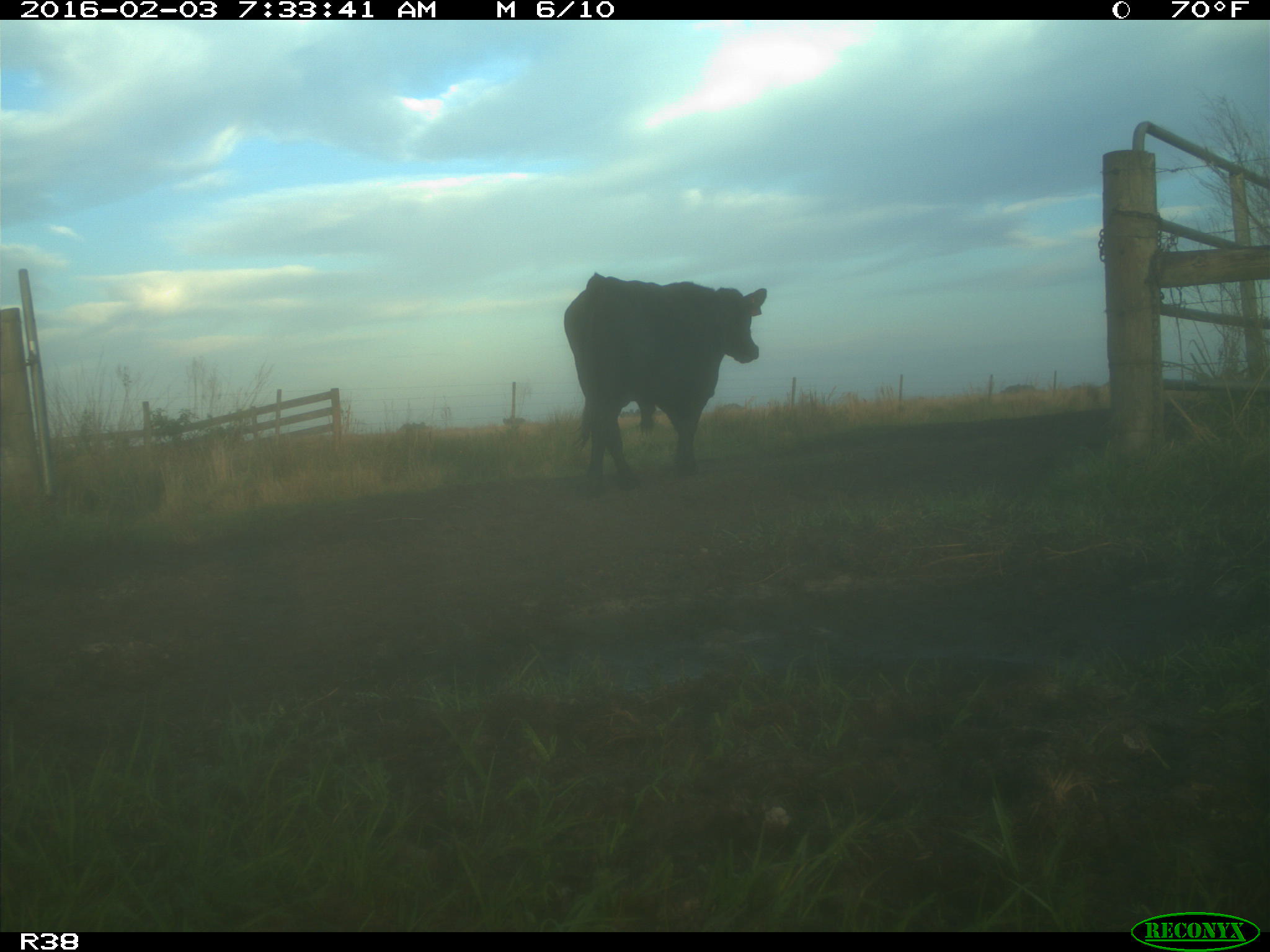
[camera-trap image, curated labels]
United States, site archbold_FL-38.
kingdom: Animalia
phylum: Chordata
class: Mammalia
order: Artiodactyla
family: Bovidae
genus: Bos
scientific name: Bos taurus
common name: domestic cow